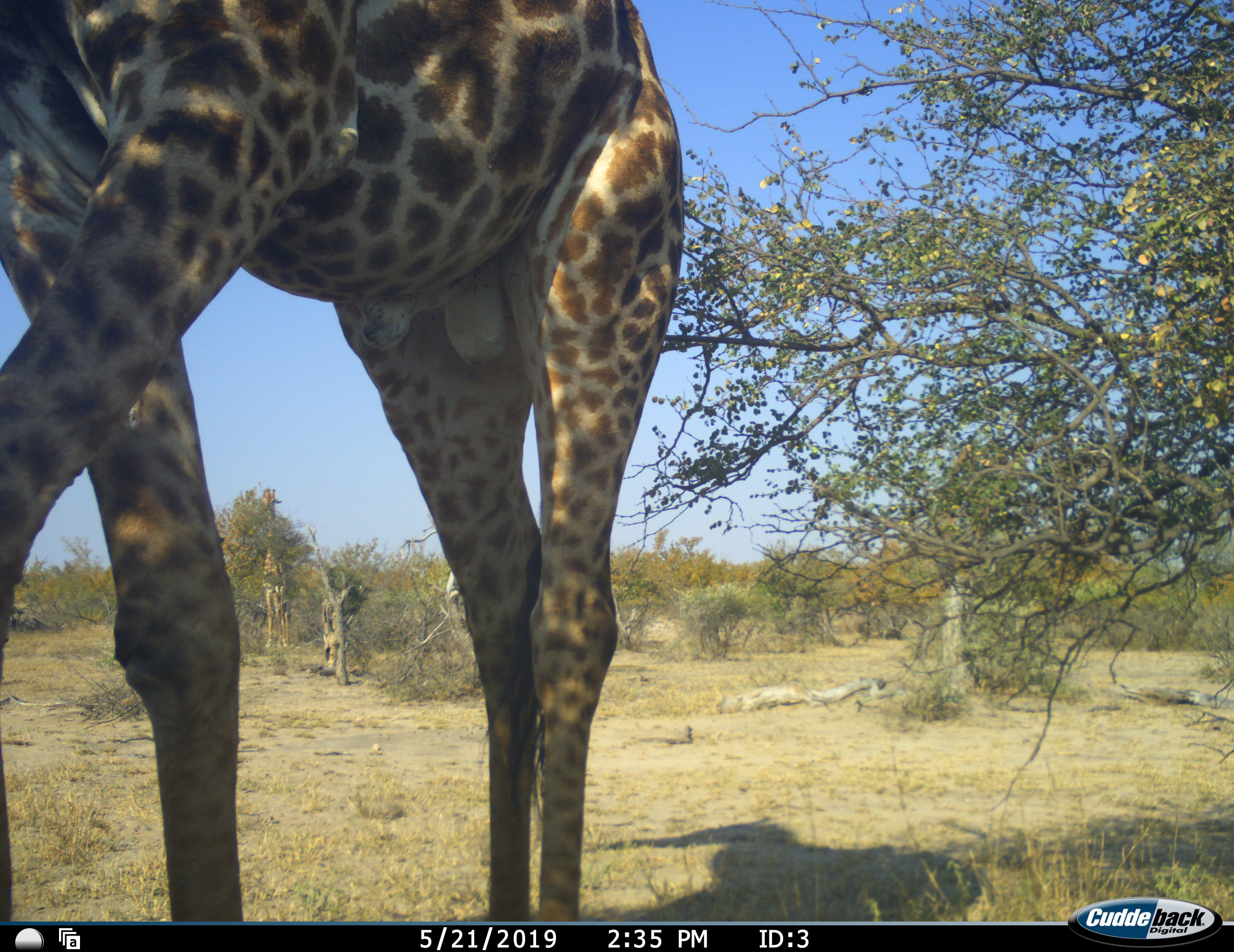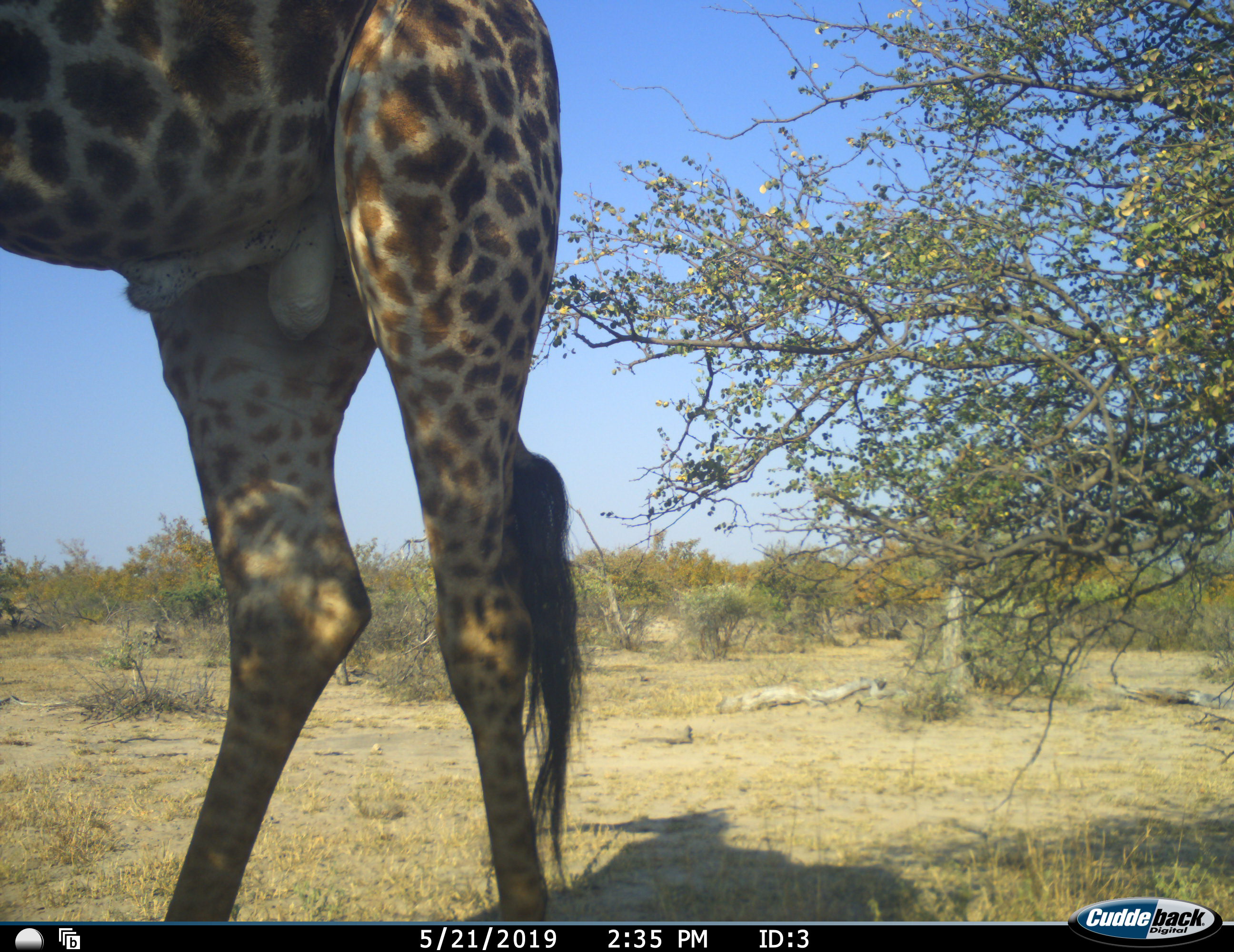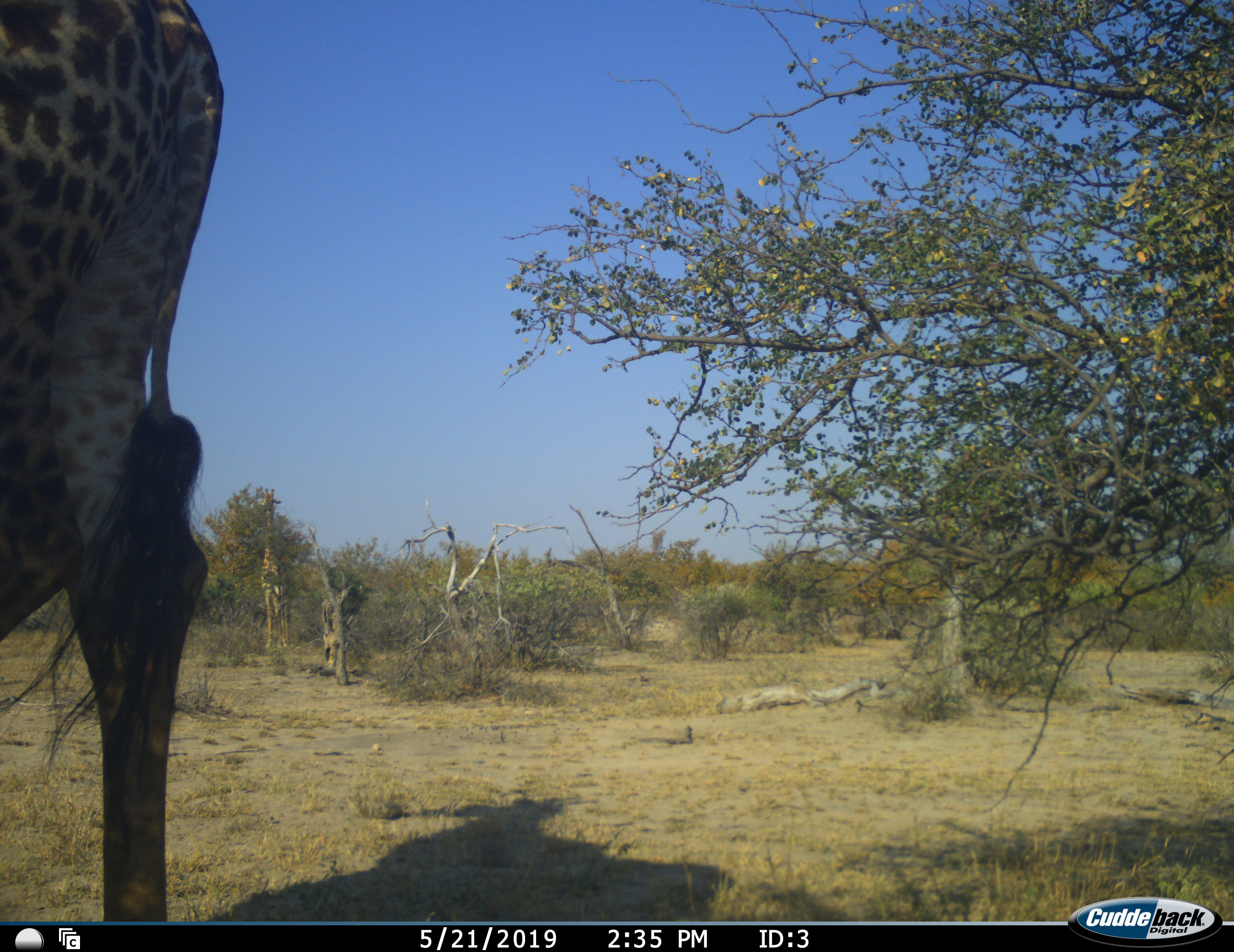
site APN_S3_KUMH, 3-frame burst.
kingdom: Animalia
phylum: Chordata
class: Mammalia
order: Artiodactyla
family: Giraffidae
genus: Giraffa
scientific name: Giraffa camelopardalis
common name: giraffe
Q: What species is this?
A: Giraffe (Giraffa camelopardalis).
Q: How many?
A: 2.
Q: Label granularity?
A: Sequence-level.